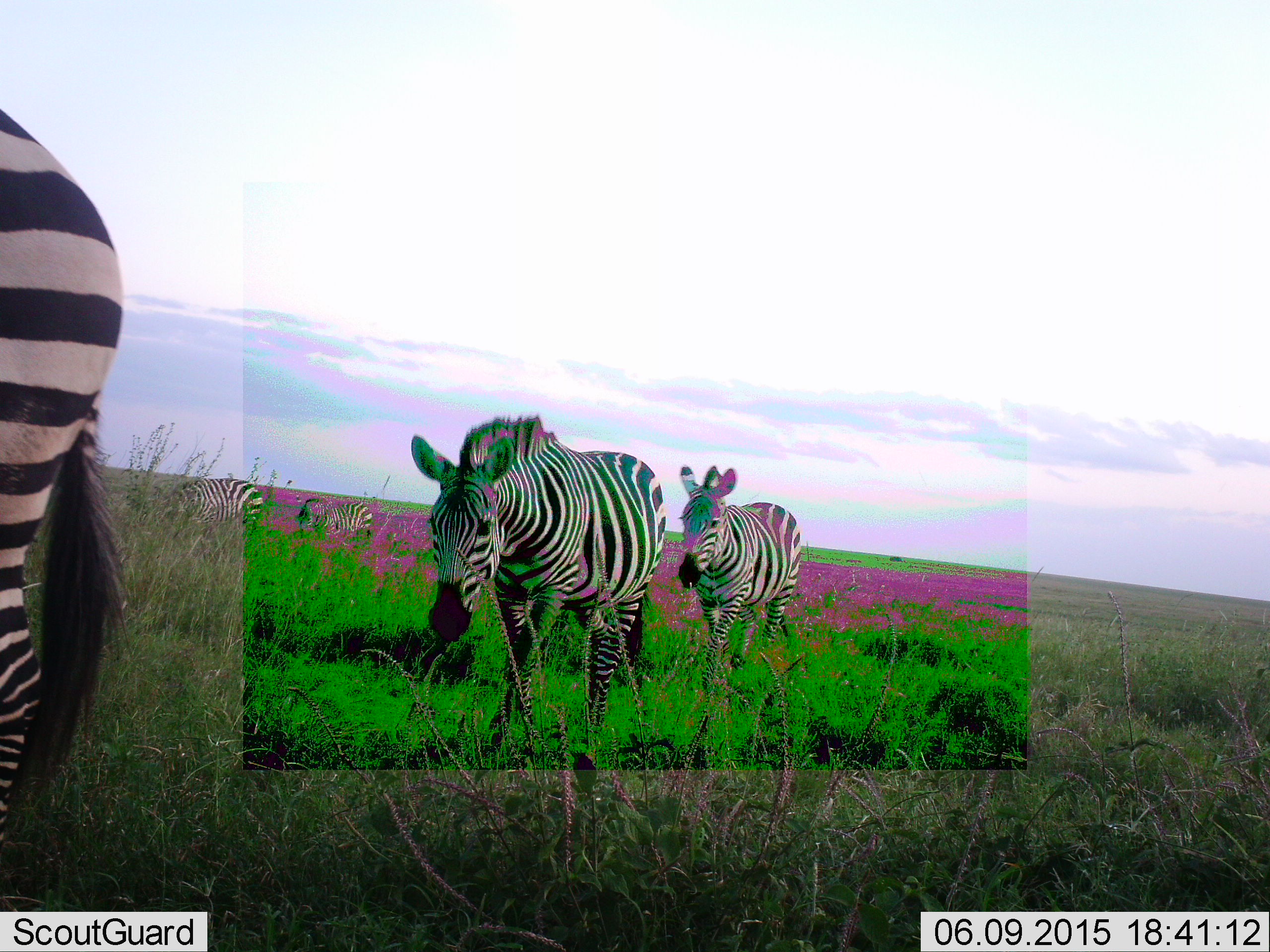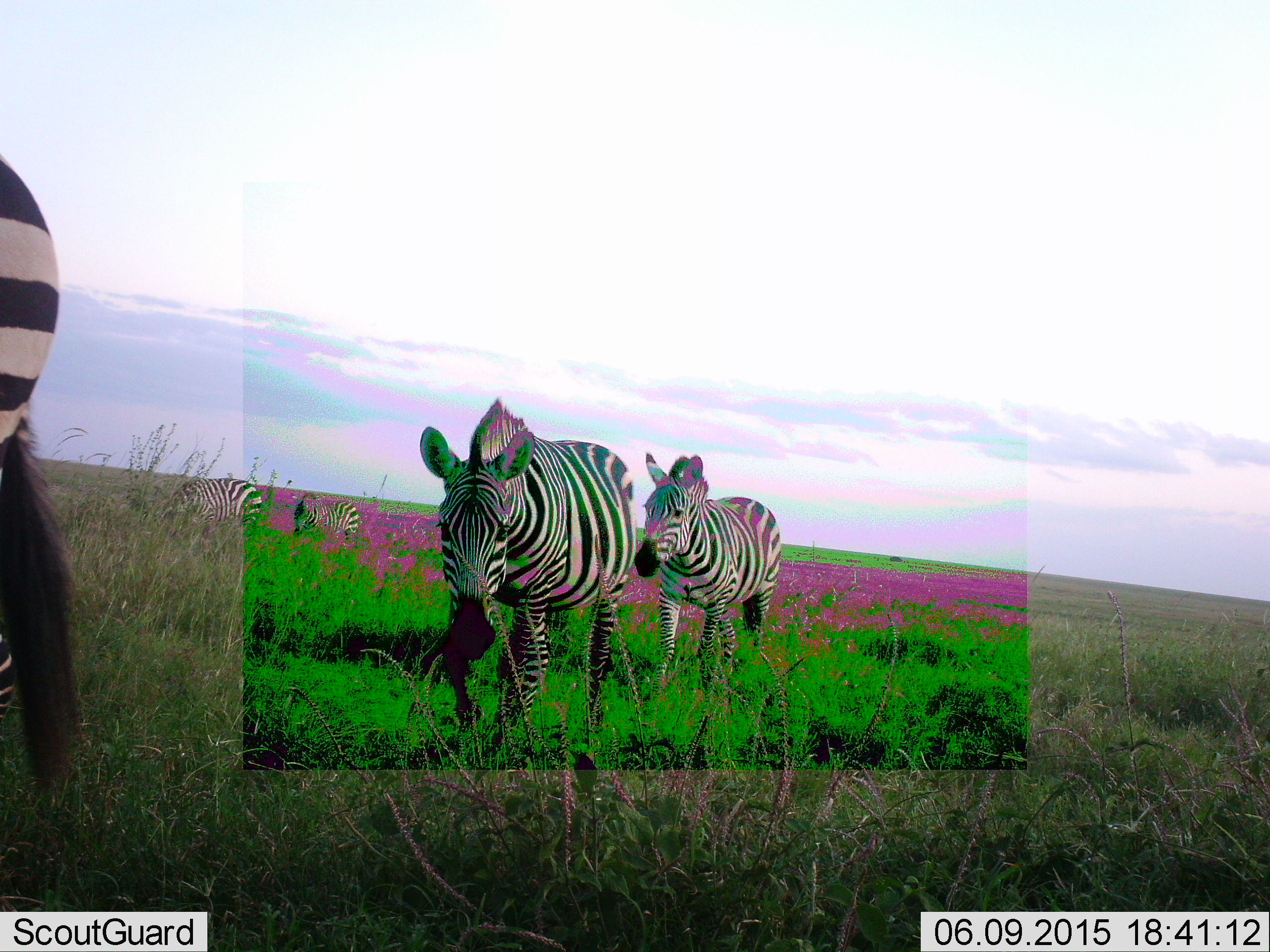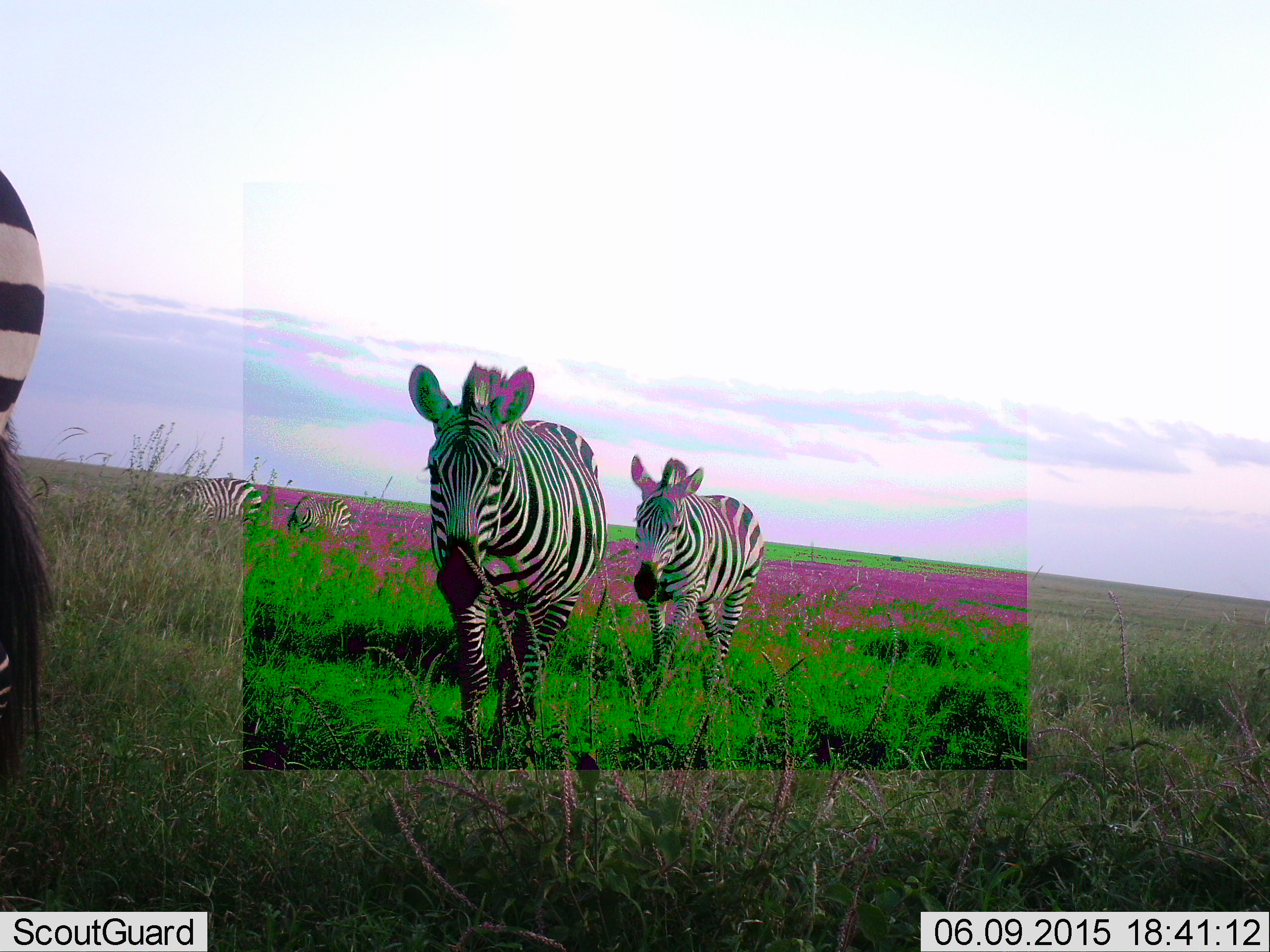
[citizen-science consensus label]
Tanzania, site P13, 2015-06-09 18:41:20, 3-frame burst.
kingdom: Animalia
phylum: Chordata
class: Mammalia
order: Perissodactyla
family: Equidae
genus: Equus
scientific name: Equus quagga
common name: plains zebra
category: zebra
Zebra (plains zebra) (Equus quagga), count 5. Behavior (volunteer vote fractions): standing 20%, resting 0%, moving 100%, interacting 10%. Young present (vote fraction): 20%. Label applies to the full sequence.